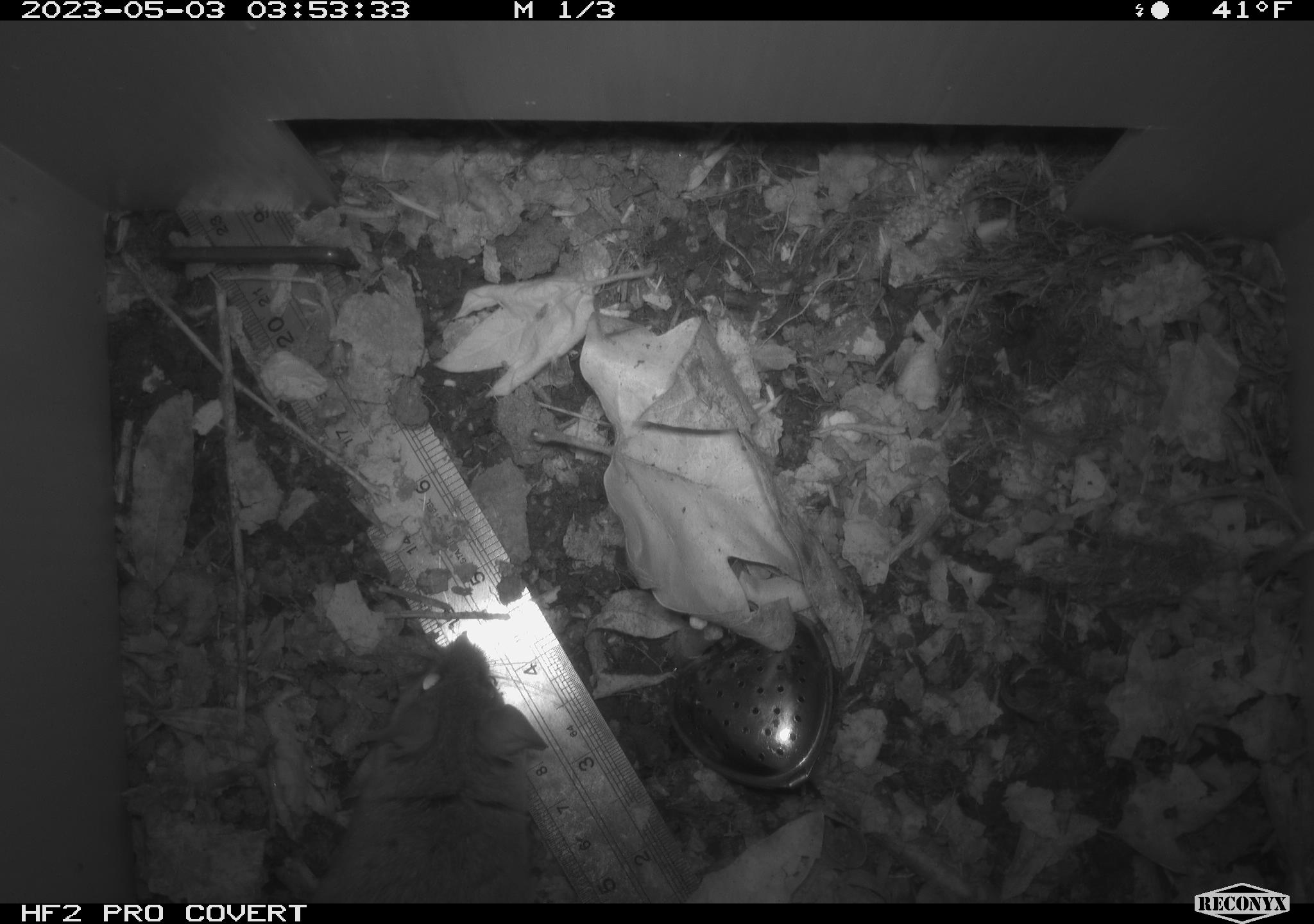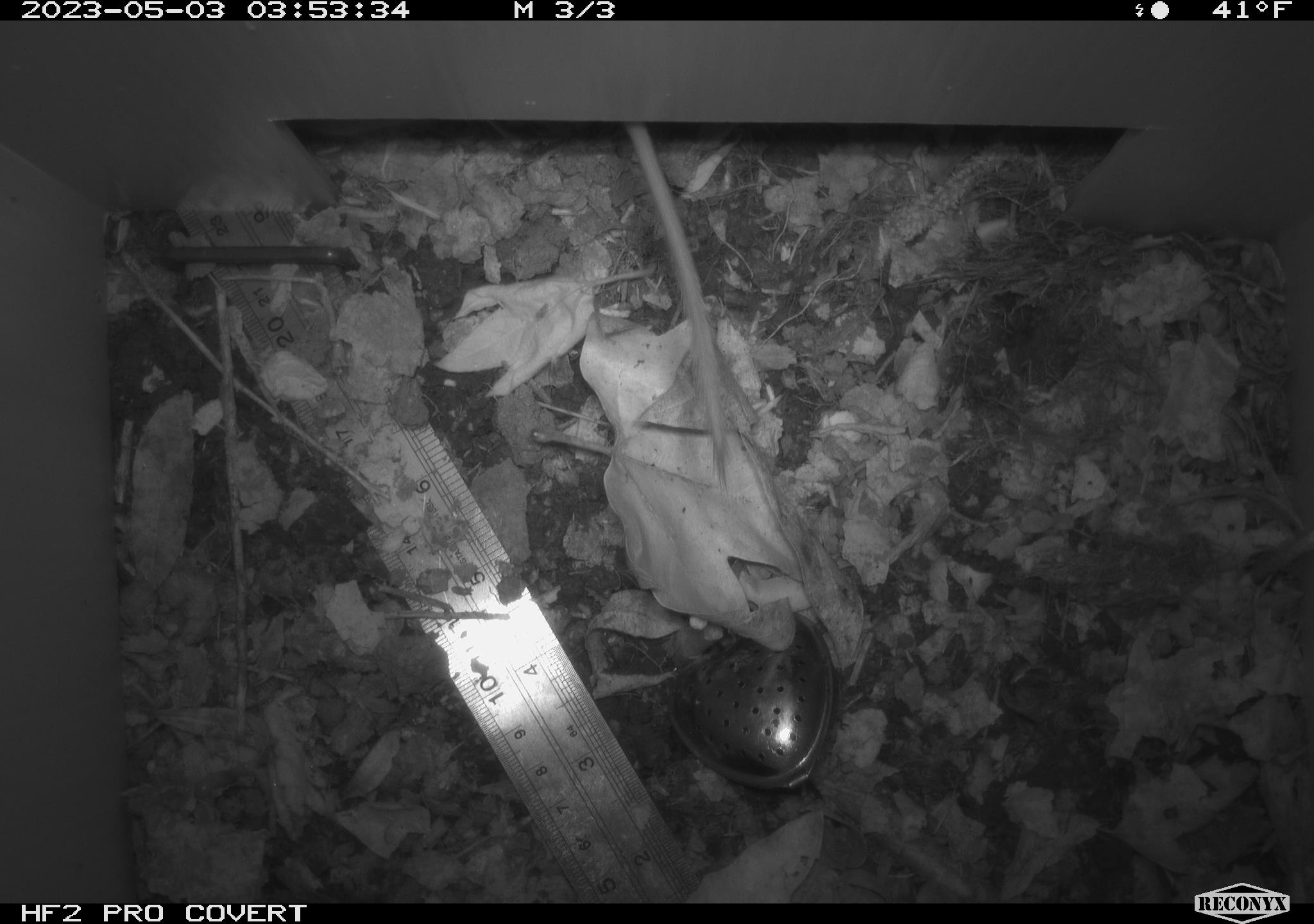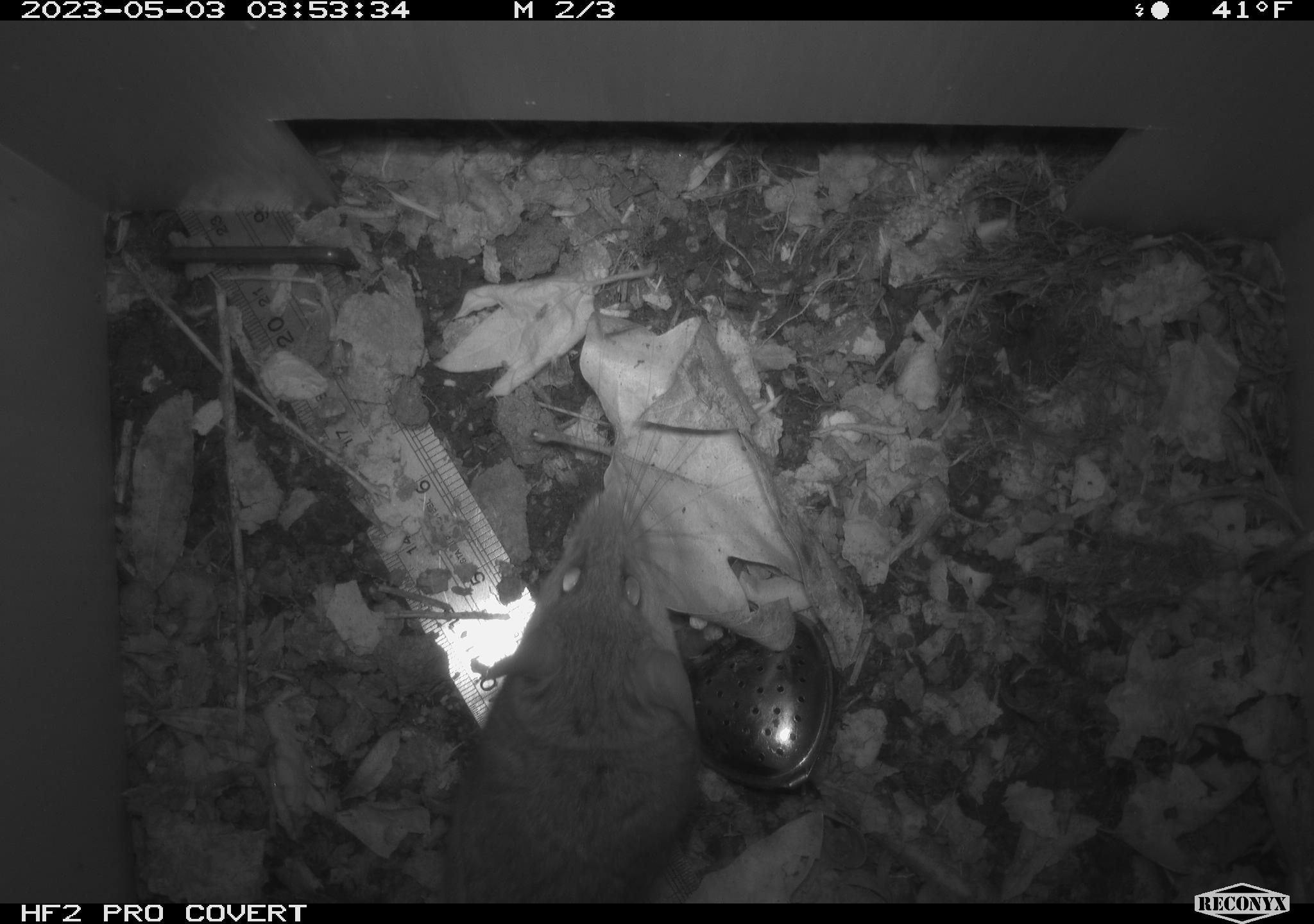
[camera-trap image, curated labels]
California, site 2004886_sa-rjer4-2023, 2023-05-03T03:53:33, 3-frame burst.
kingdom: Animalia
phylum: Chordata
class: Mammalia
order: Rodentia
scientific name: Rodentia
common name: mouse species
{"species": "mouse species (Rodentia)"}